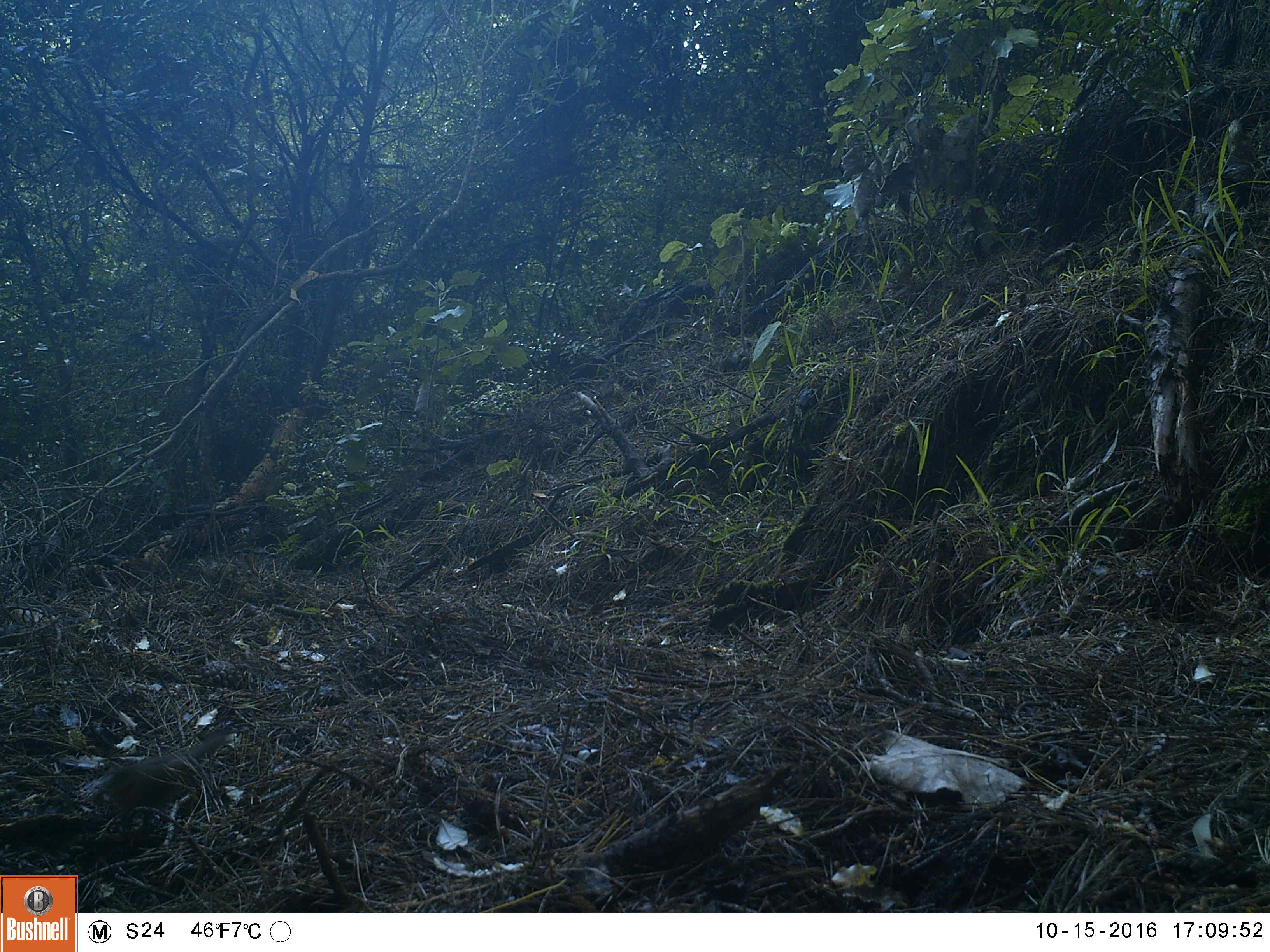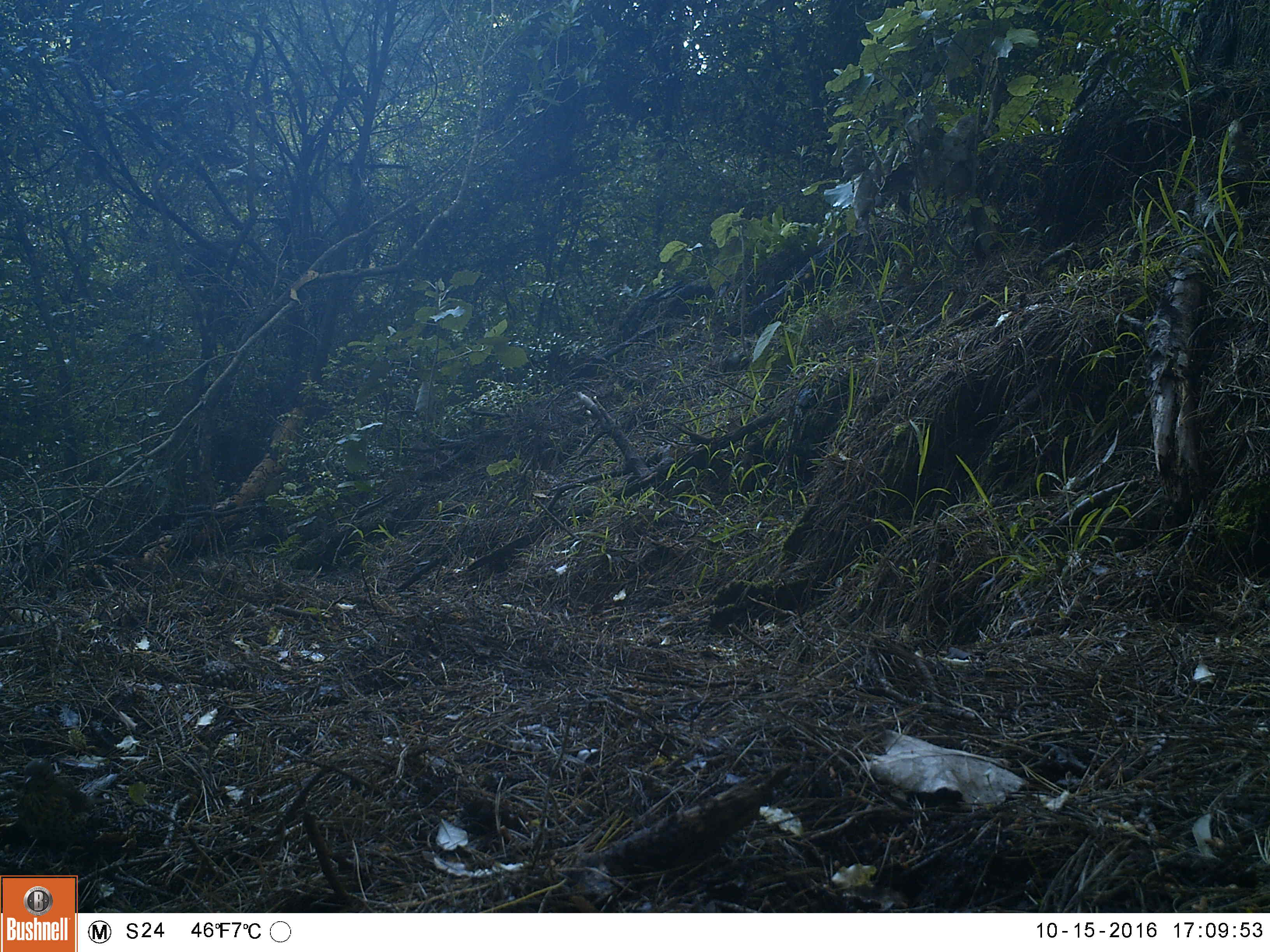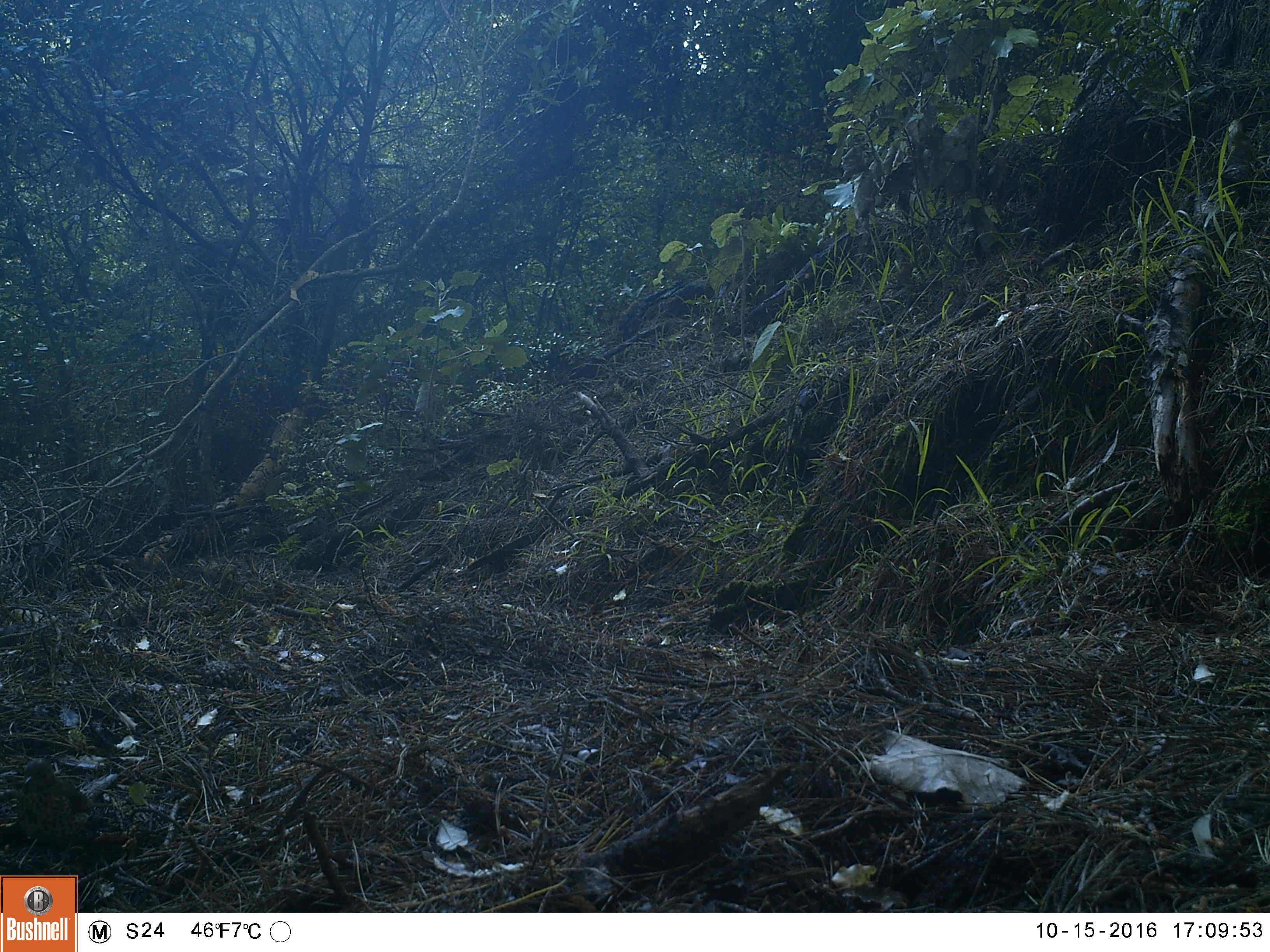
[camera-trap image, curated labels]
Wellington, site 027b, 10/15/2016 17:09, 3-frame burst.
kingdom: Animalia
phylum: Chordata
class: Aves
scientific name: Aves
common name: bird